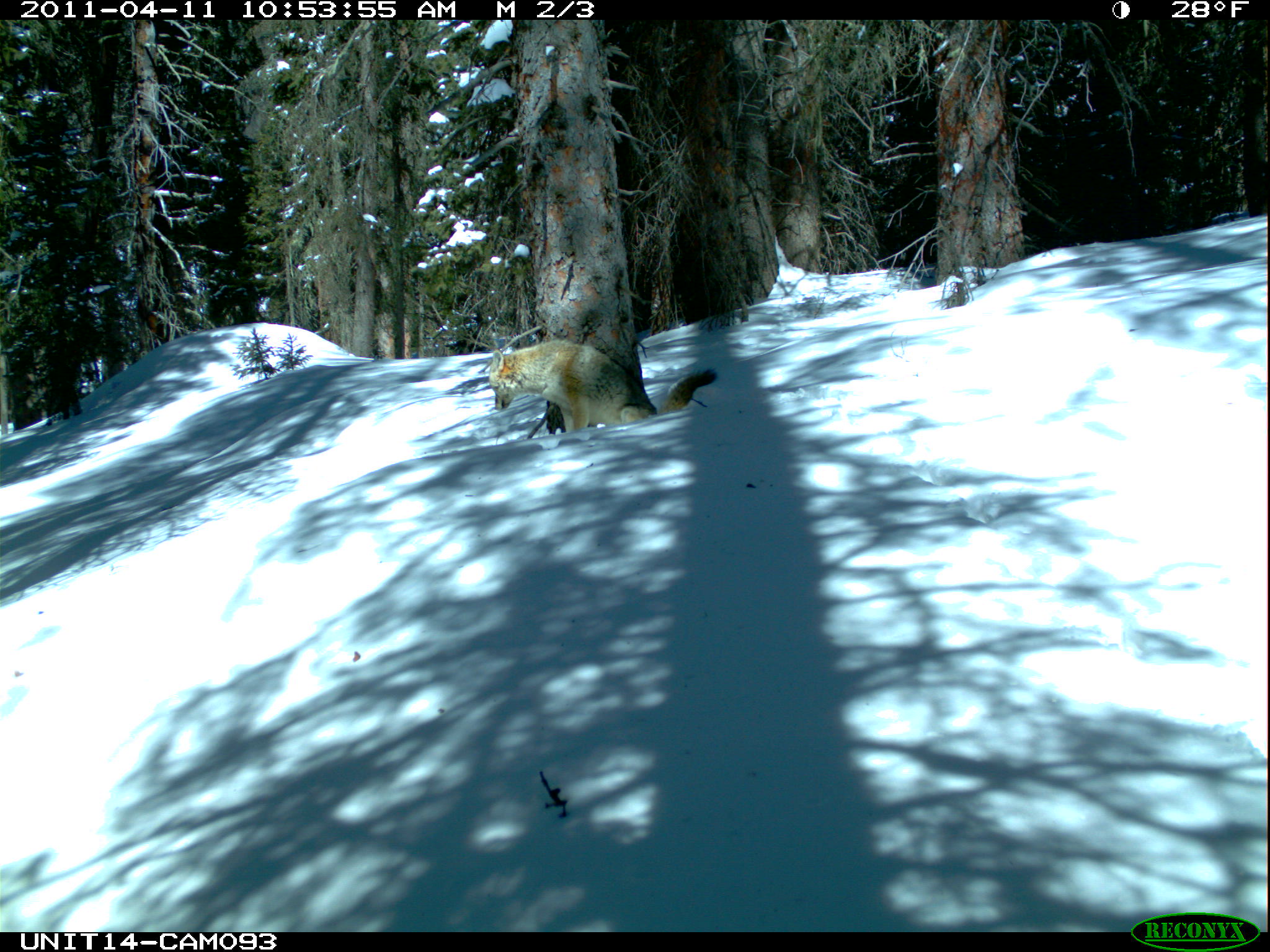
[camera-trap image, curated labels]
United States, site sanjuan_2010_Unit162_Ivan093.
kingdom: Animalia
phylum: Chordata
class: Mammalia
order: Carnivora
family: Canidae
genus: Canis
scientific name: Canis latrans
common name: coyote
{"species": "Canis latrans (coyote)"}